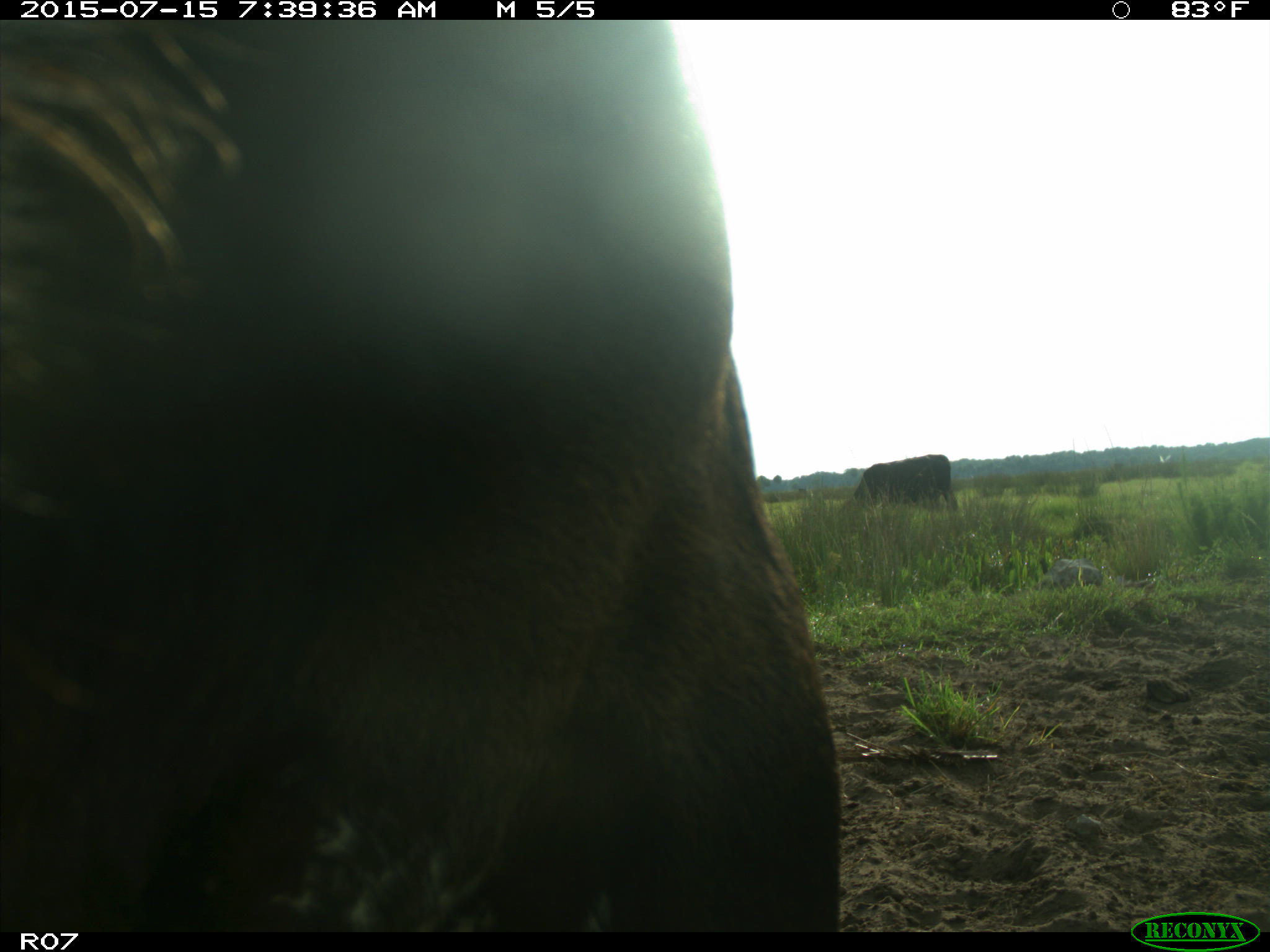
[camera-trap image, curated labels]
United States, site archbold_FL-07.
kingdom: Animalia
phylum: Chordata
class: Mammalia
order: Artiodactyla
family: Bovidae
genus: Bos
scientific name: Bos taurus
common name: domestic cow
Bos taurus (domestic cow).